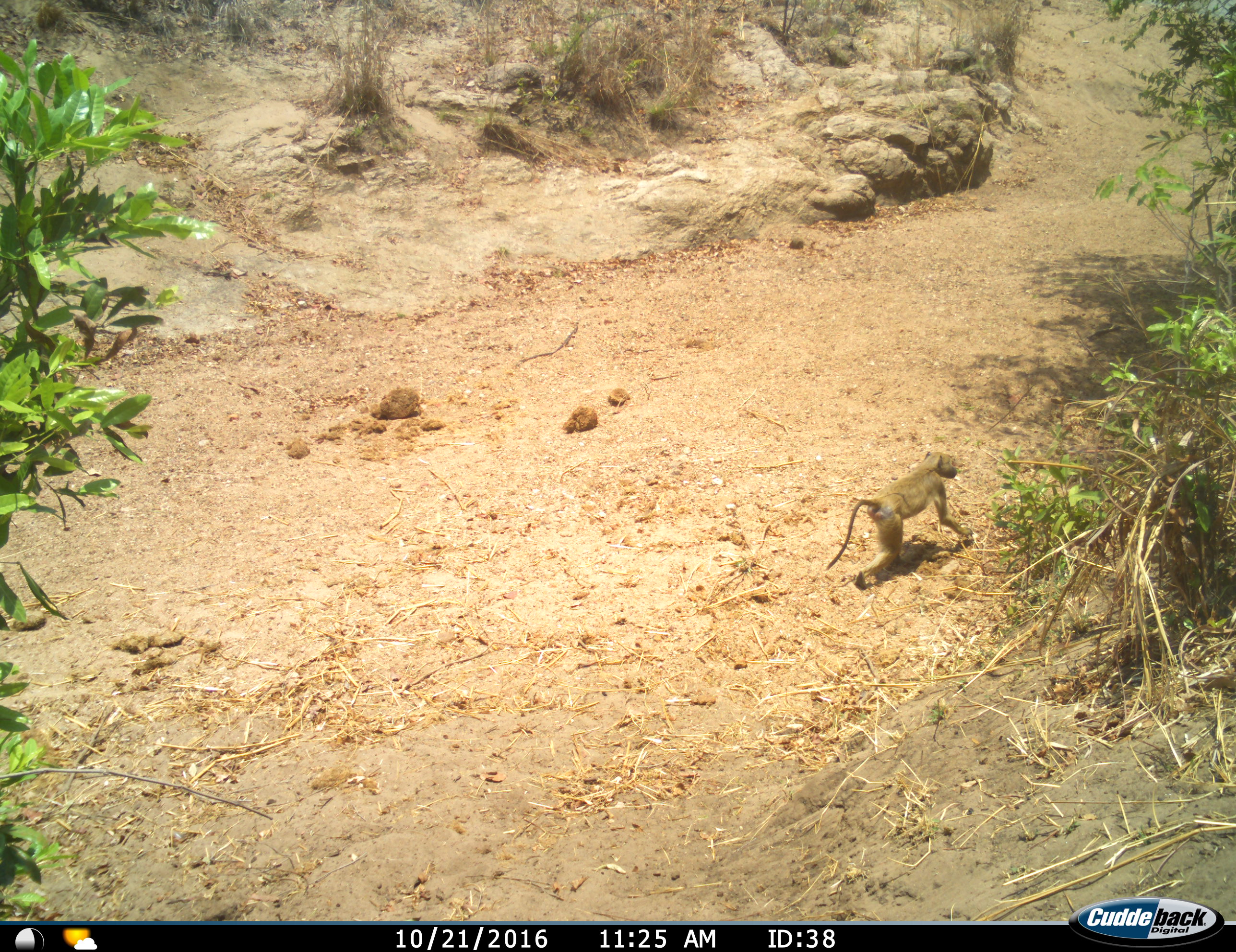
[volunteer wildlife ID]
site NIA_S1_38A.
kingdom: Animalia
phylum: Chordata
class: Mammalia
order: Primates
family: Cercopithecidae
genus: Papio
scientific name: Papio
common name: baboon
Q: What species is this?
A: Baboon (Papio).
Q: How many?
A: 1.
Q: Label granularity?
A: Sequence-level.